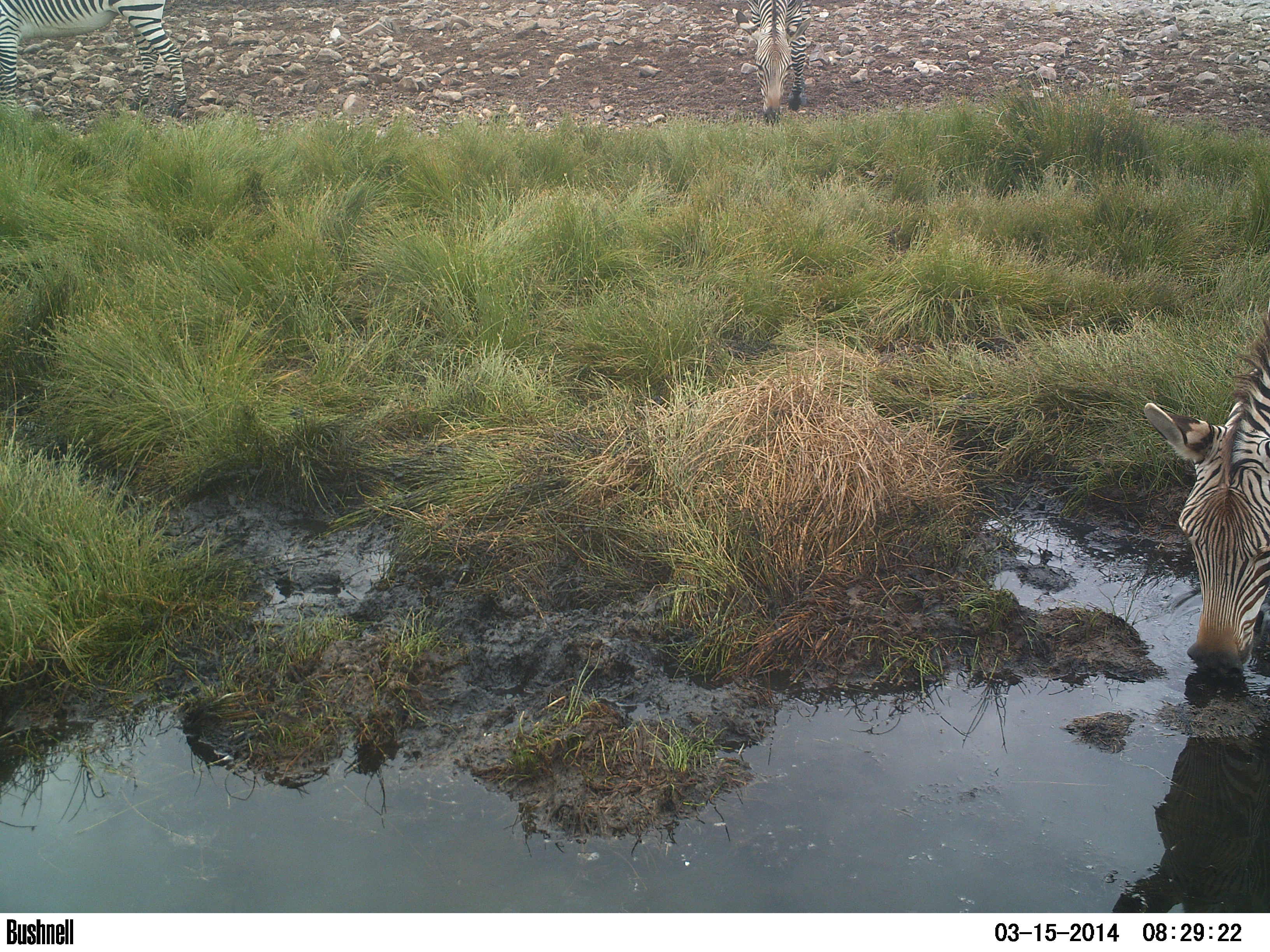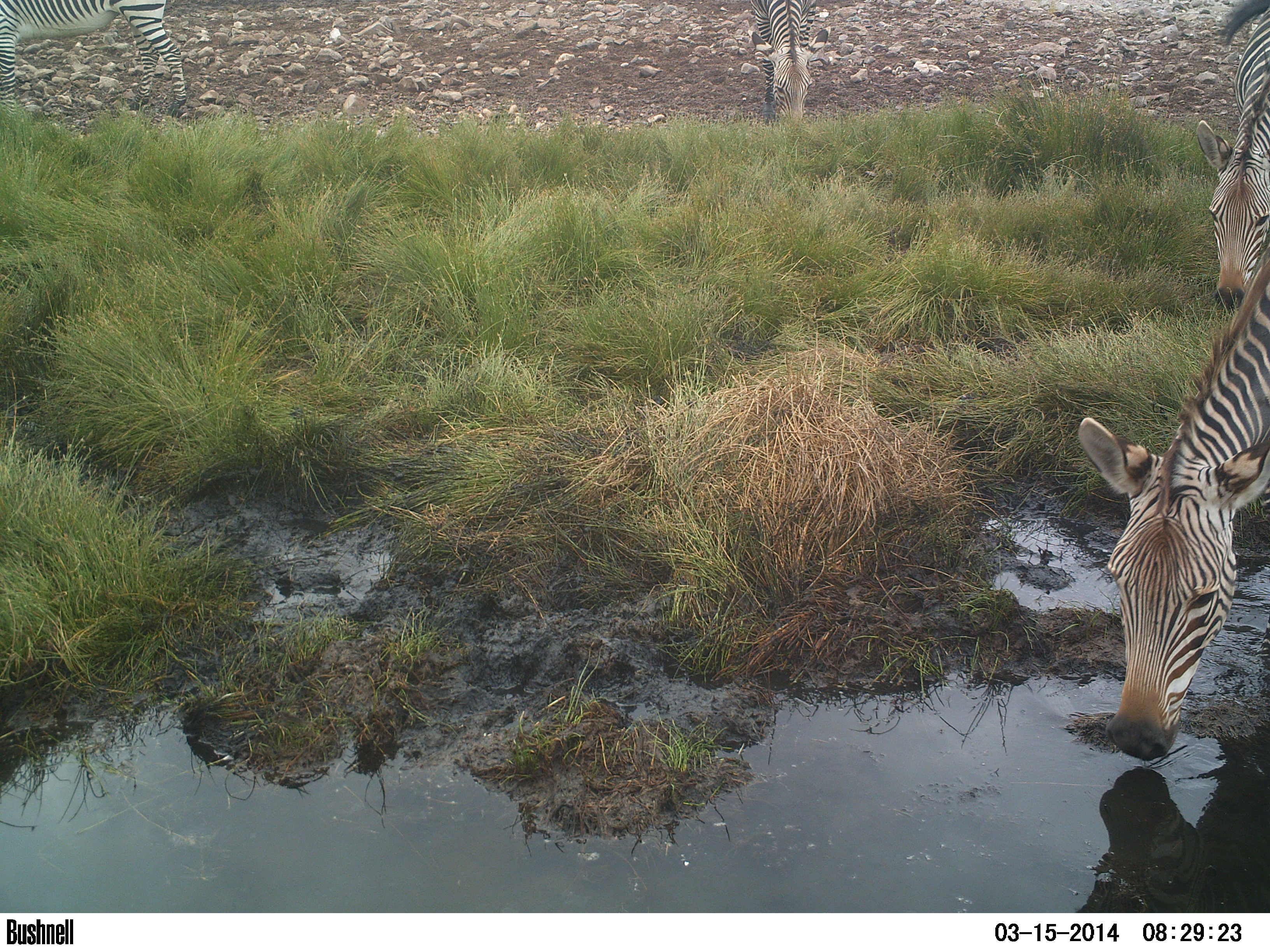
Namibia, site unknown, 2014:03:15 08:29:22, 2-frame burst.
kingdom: Animalia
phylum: Chordata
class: Mammalia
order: Perissodactyla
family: Equidae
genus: Equus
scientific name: Equus zebra hartmannae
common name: hartmann's mountain zebra